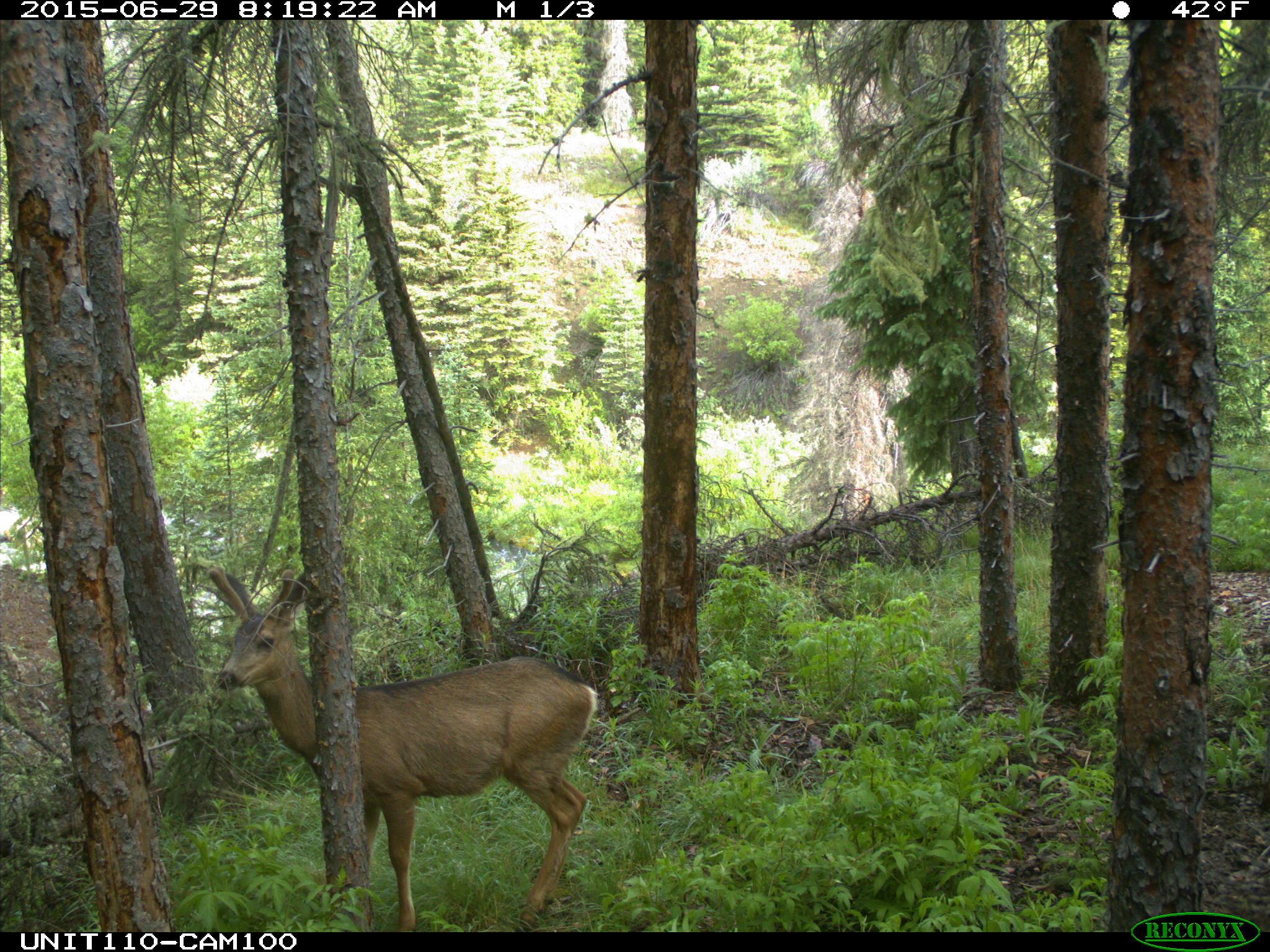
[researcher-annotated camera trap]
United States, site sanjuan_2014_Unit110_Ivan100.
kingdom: Animalia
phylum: Chordata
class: Mammalia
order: Artiodactyla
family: Cervidae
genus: Odocoileus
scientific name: Odocoileus hemionus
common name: mule deer